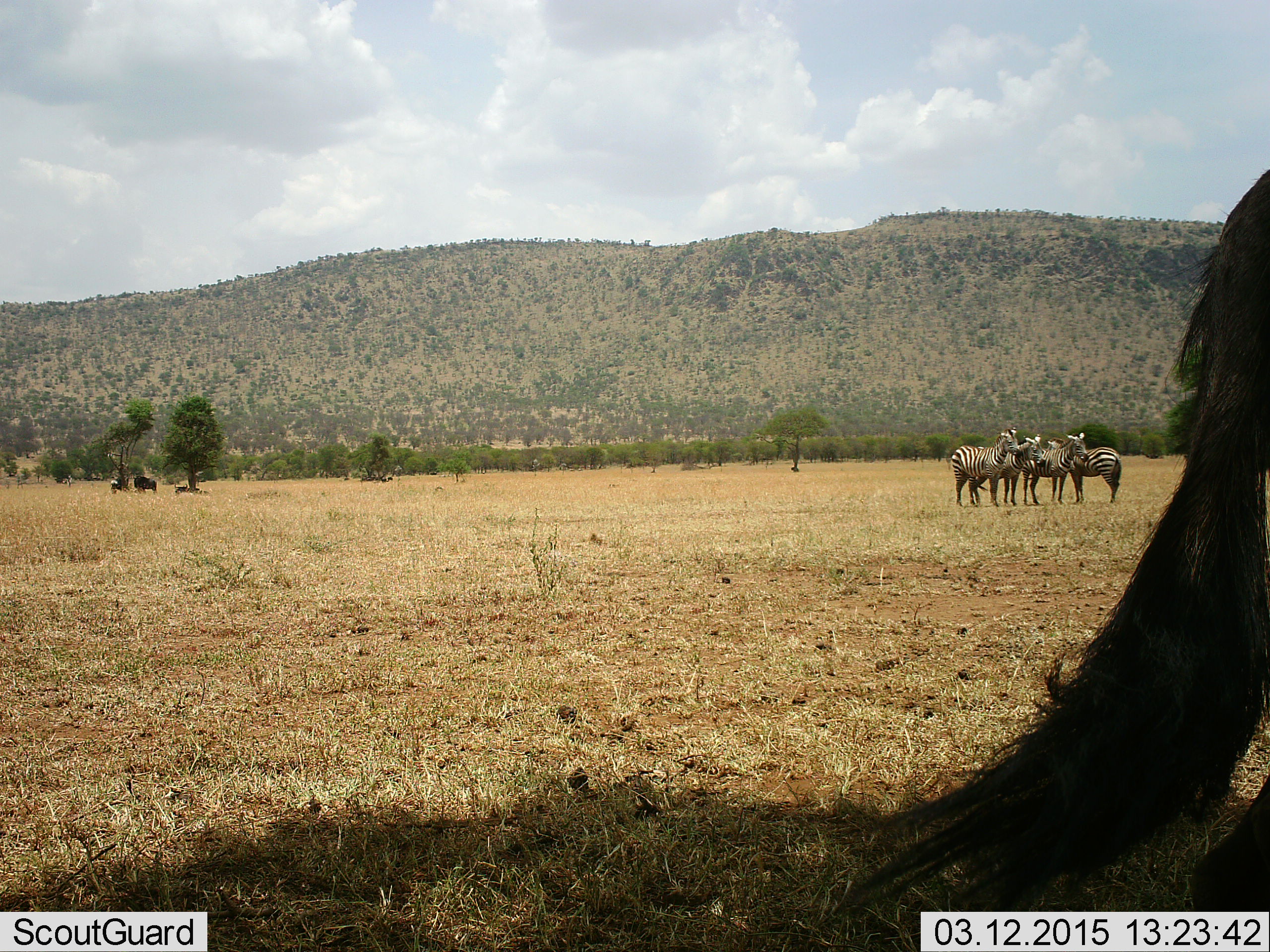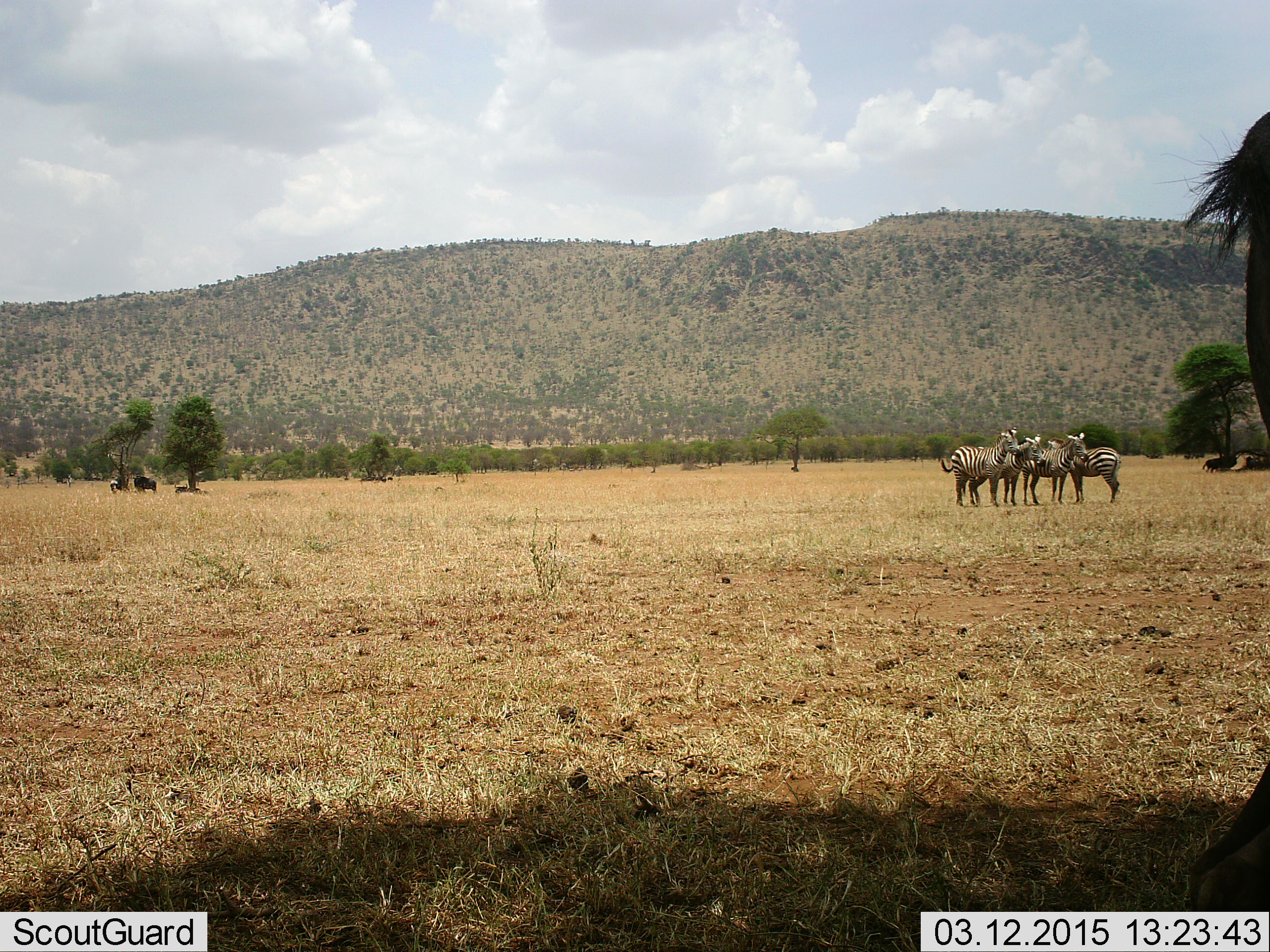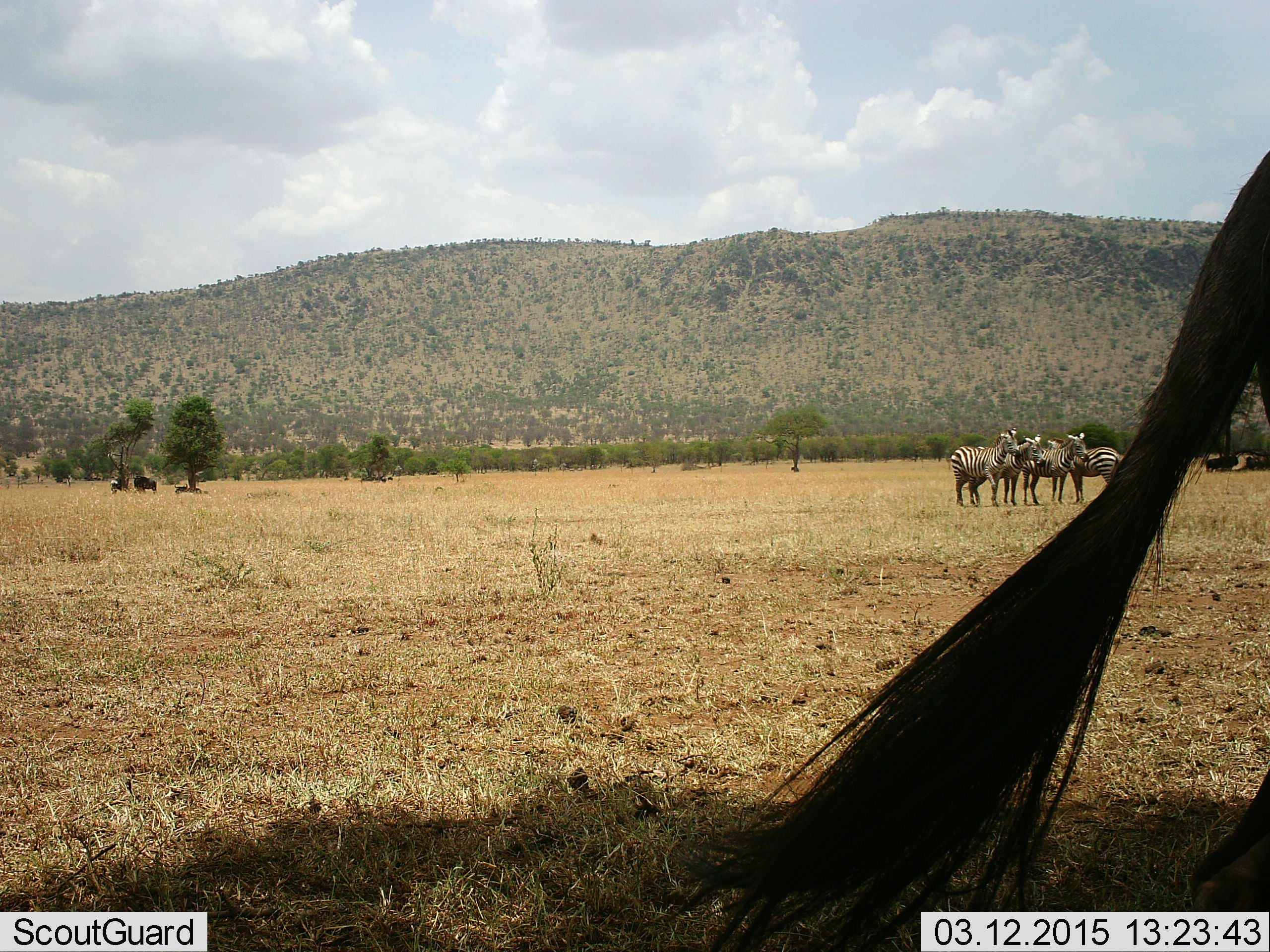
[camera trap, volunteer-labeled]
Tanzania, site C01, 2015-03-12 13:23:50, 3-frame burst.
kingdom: Animalia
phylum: Chordata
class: Mammalia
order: Artiodactyla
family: Bovidae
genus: Connochaetes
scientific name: Connochaetes taurinus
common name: blue wildebeest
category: wildebeest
Wildebeest (blue wildebeest) (Connochaetes taurinus), count 3. Behavior (volunteer vote fractions): standing 90%, resting 50%, moving 20%, interacting 0%. Young present (vote fraction): 0%. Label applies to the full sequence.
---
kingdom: Animalia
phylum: Chordata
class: Mammalia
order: Perissodactyla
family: Equidae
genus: Equus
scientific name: Equus quagga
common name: plains zebra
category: zebra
Zebra (plains zebra) (Equus quagga), count 4. Behavior (volunteer vote fractions): standing 100%, resting 0%, moving 0%, interacting 19%. Young present (vote fraction): 0%. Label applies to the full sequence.